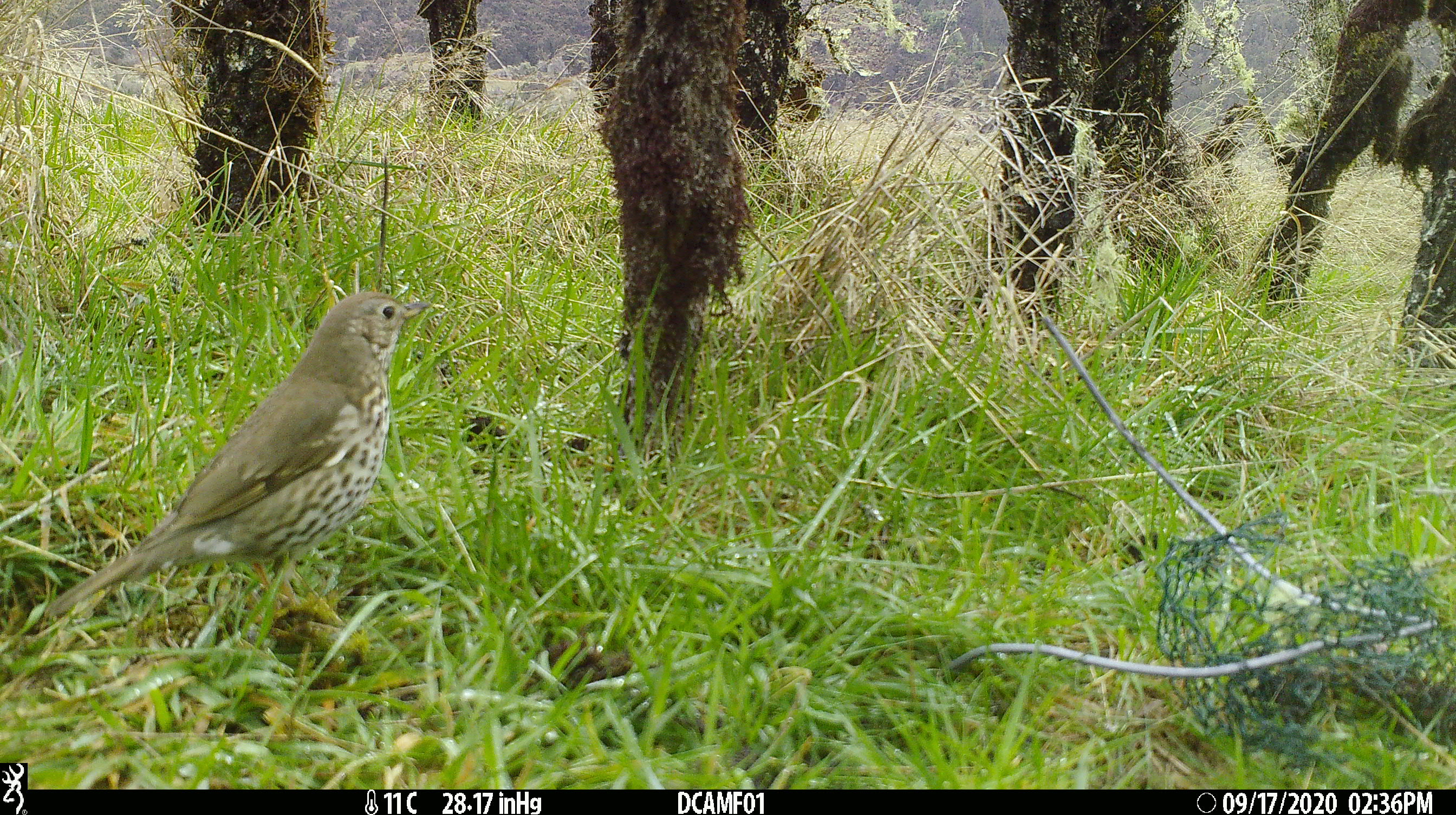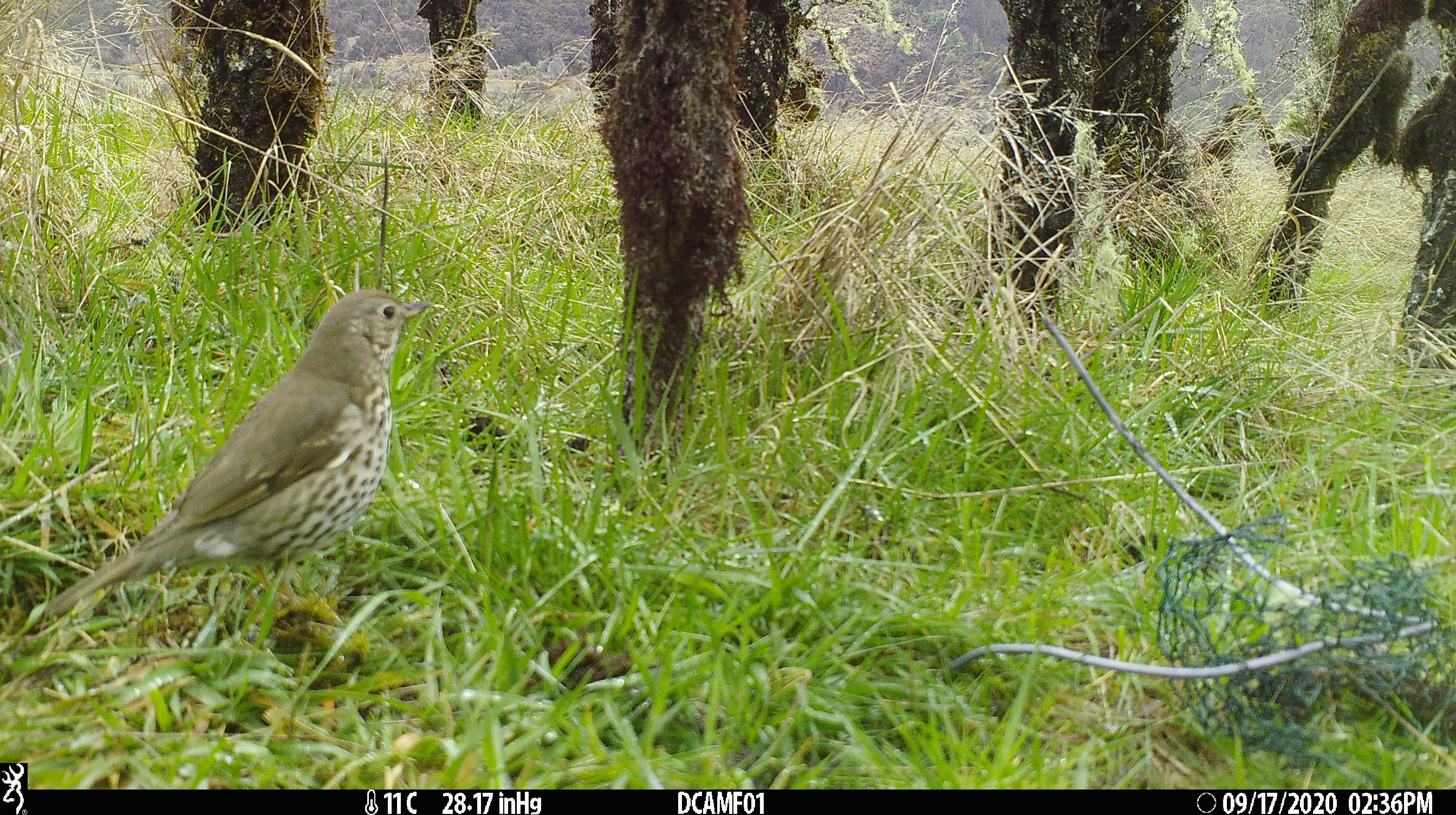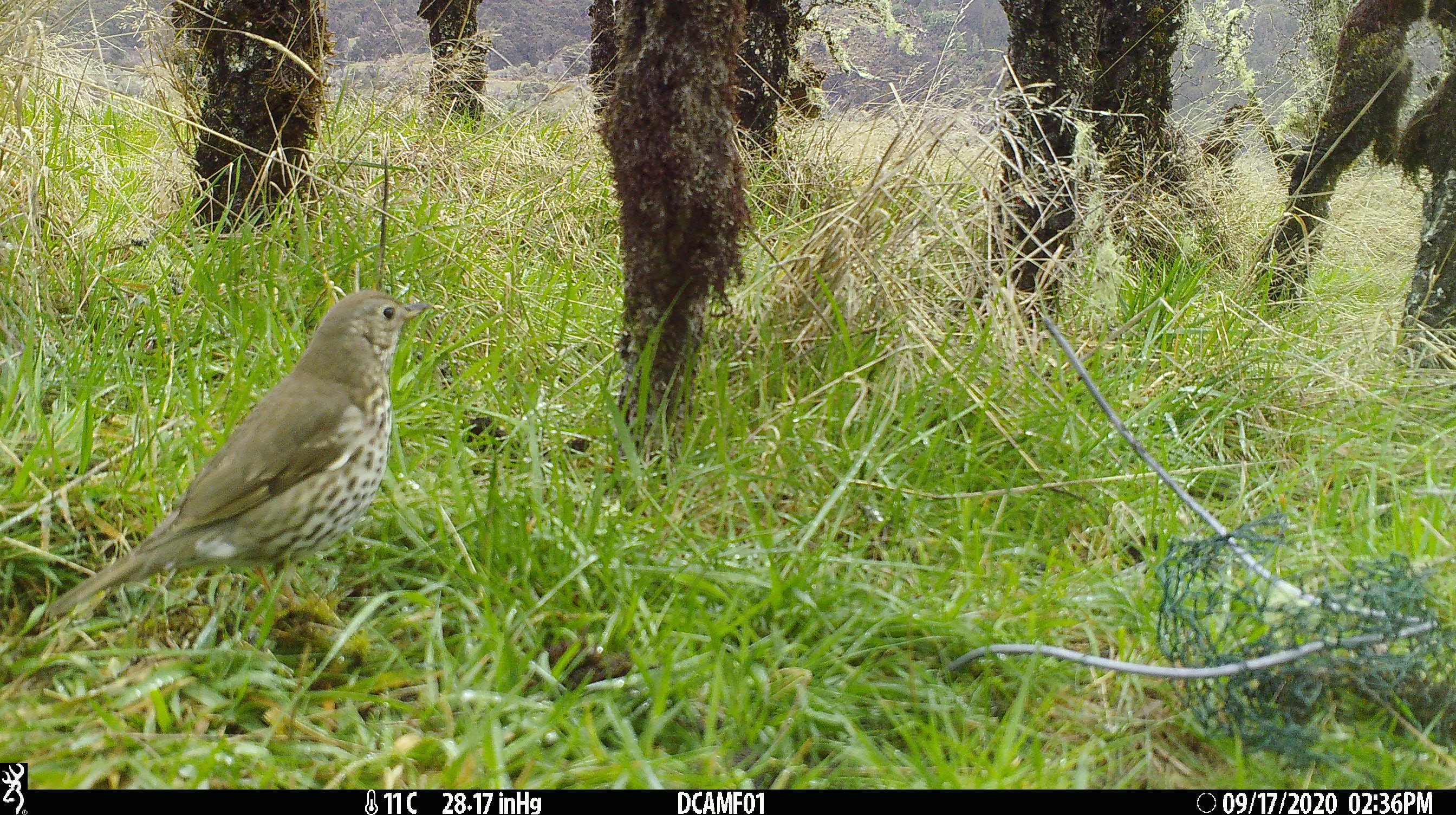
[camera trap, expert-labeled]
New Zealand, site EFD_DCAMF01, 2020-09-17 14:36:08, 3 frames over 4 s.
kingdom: Animalia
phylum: Chordata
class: Aves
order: Passeriformes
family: Turdidae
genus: Turdus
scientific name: Turdus philomelos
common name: song thrush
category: thrush